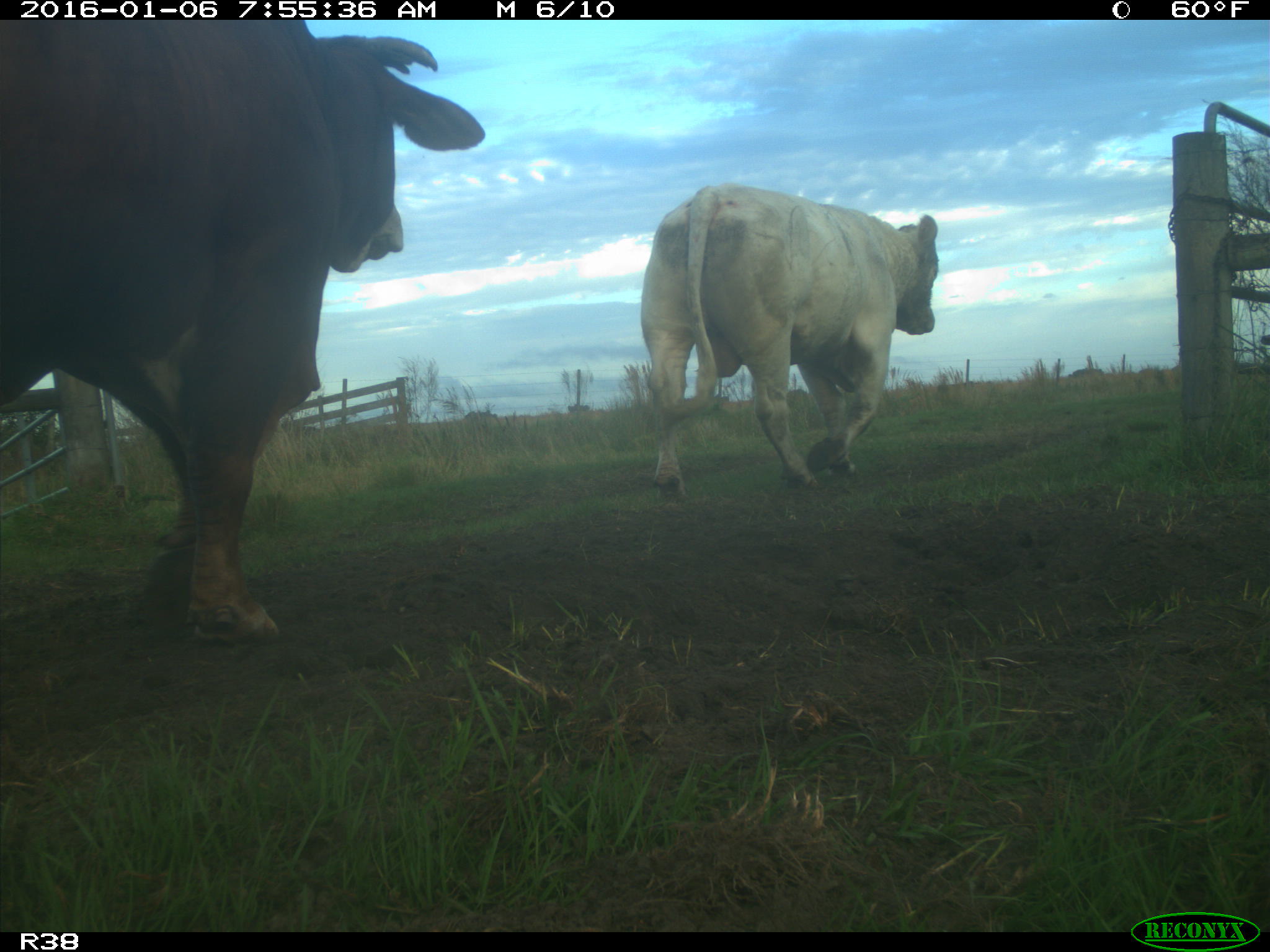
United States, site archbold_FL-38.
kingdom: Animalia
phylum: Chordata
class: Mammalia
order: Artiodactyla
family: Bovidae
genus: Bos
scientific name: Bos taurus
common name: domestic cow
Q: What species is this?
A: Bos taurus (domestic cow).